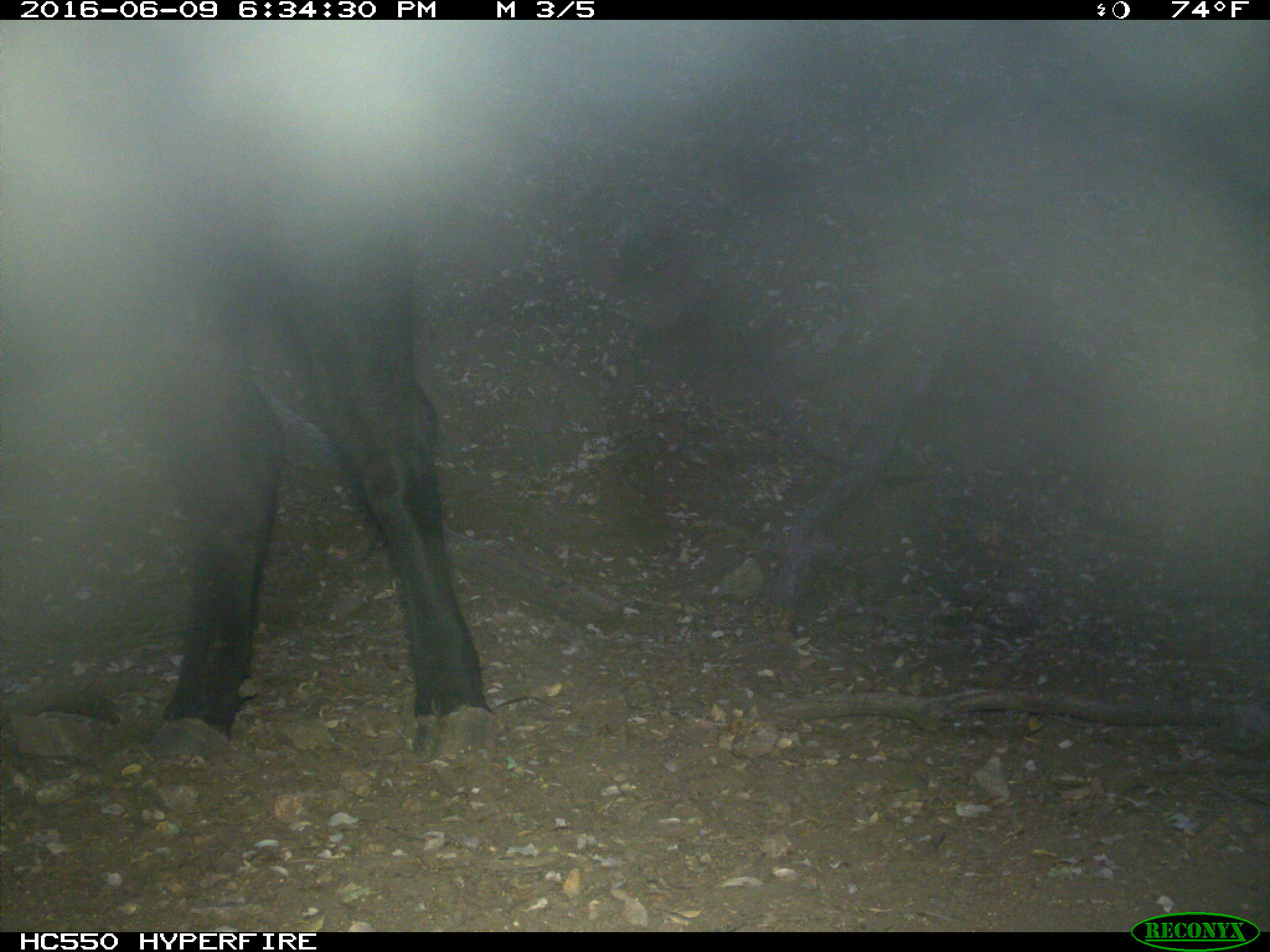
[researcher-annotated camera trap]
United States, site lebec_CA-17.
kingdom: Animalia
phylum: Chordata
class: Mammalia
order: Artiodactyla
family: Bovidae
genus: Bos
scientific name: Bos taurus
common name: domestic cow